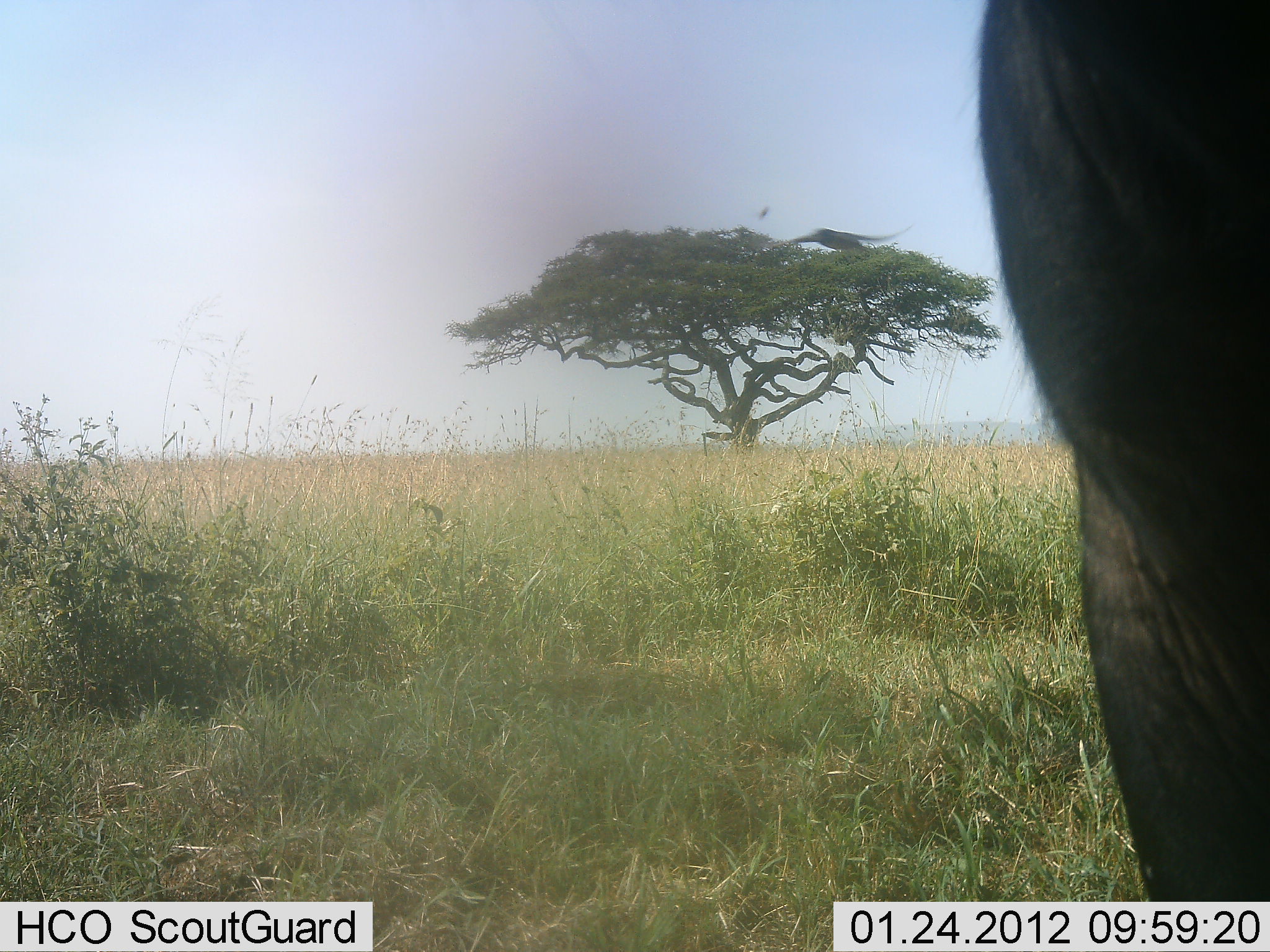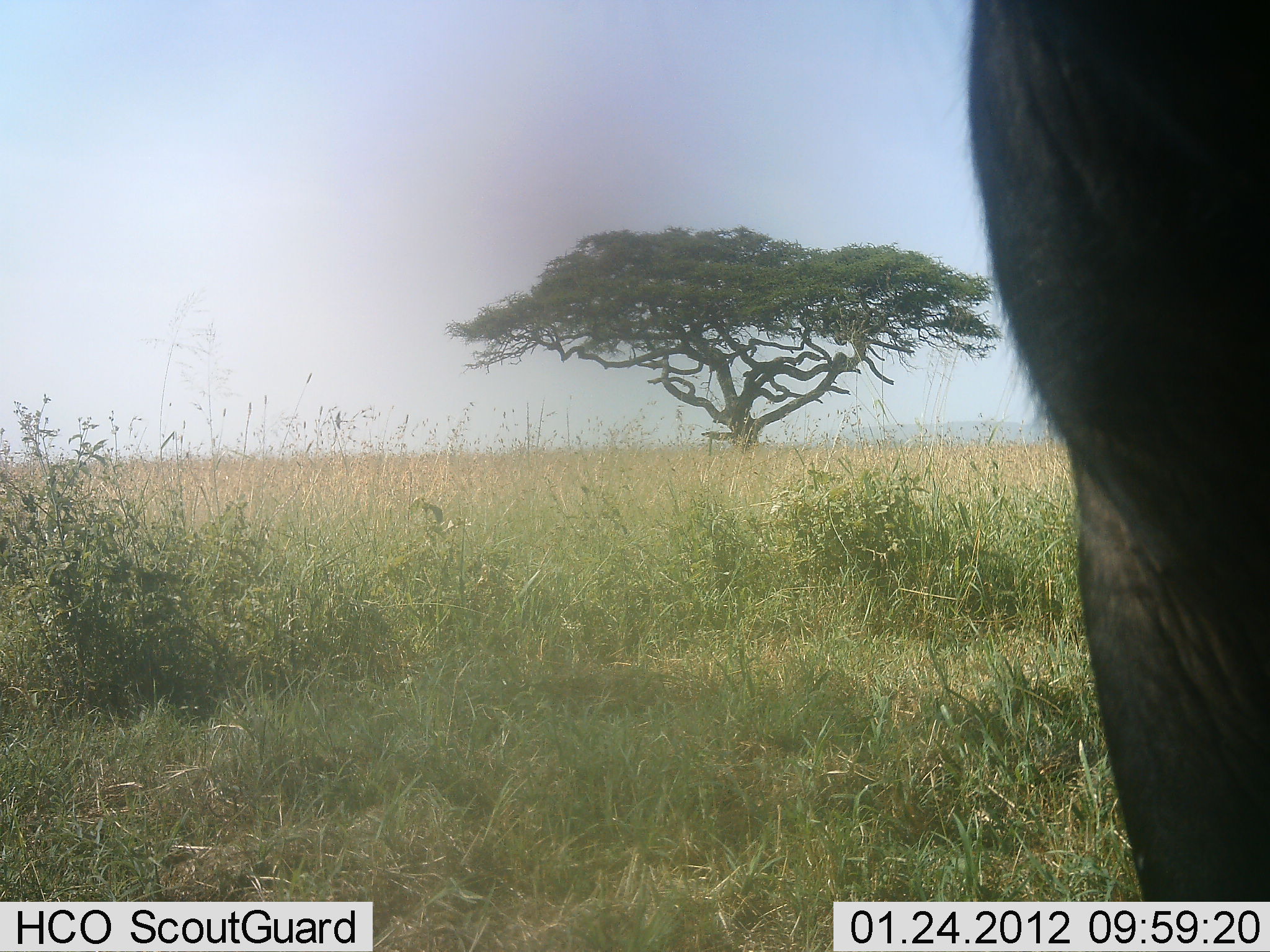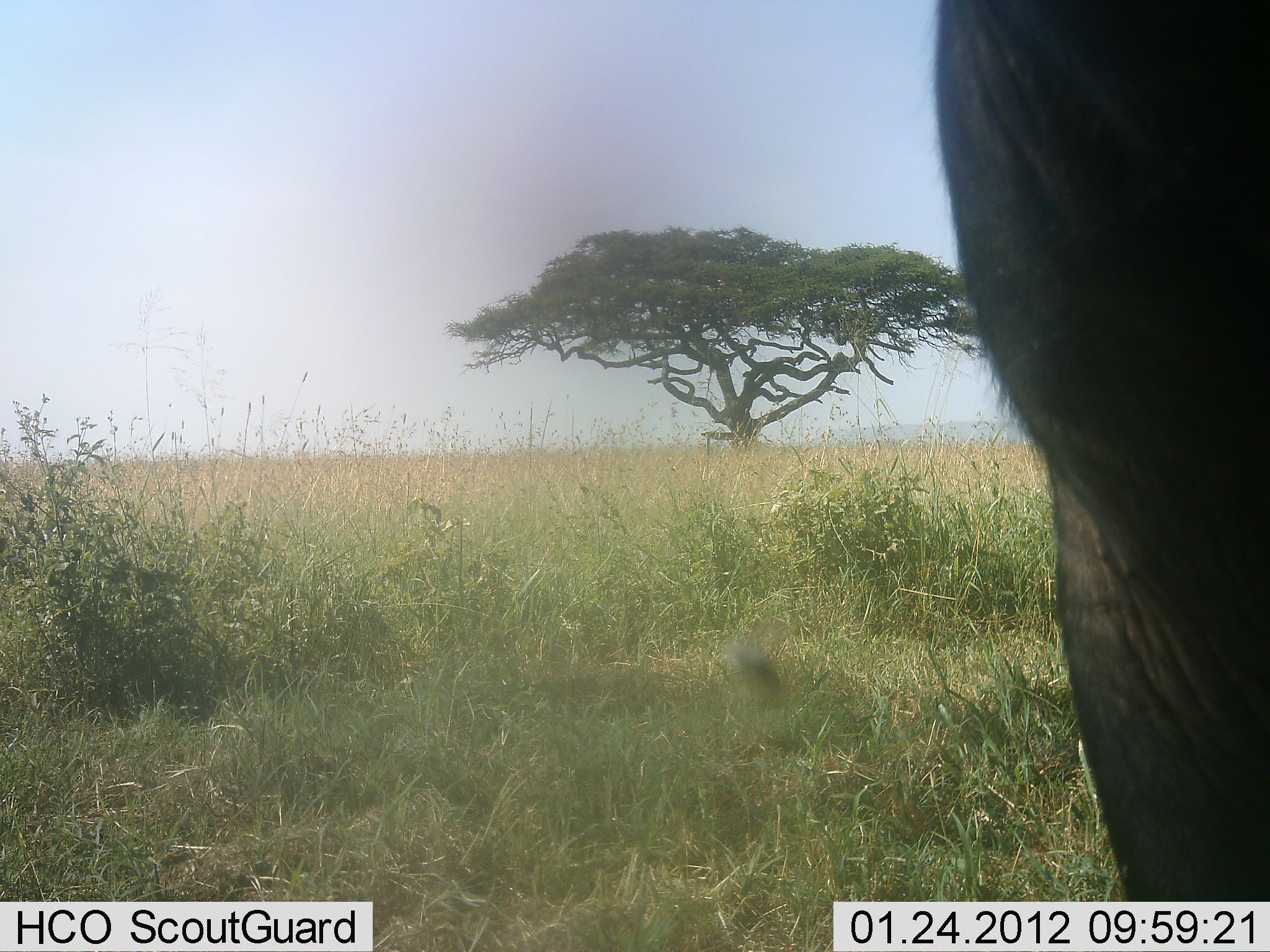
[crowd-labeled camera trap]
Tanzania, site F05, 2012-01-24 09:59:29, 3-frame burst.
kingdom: Animalia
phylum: Chordata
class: Mammalia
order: Artiodactyla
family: Bovidae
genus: Connochaetes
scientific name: Connochaetes taurinus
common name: blue wildebeest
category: wildebeest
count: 1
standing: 100%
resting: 0%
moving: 0%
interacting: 0%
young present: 0%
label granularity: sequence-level